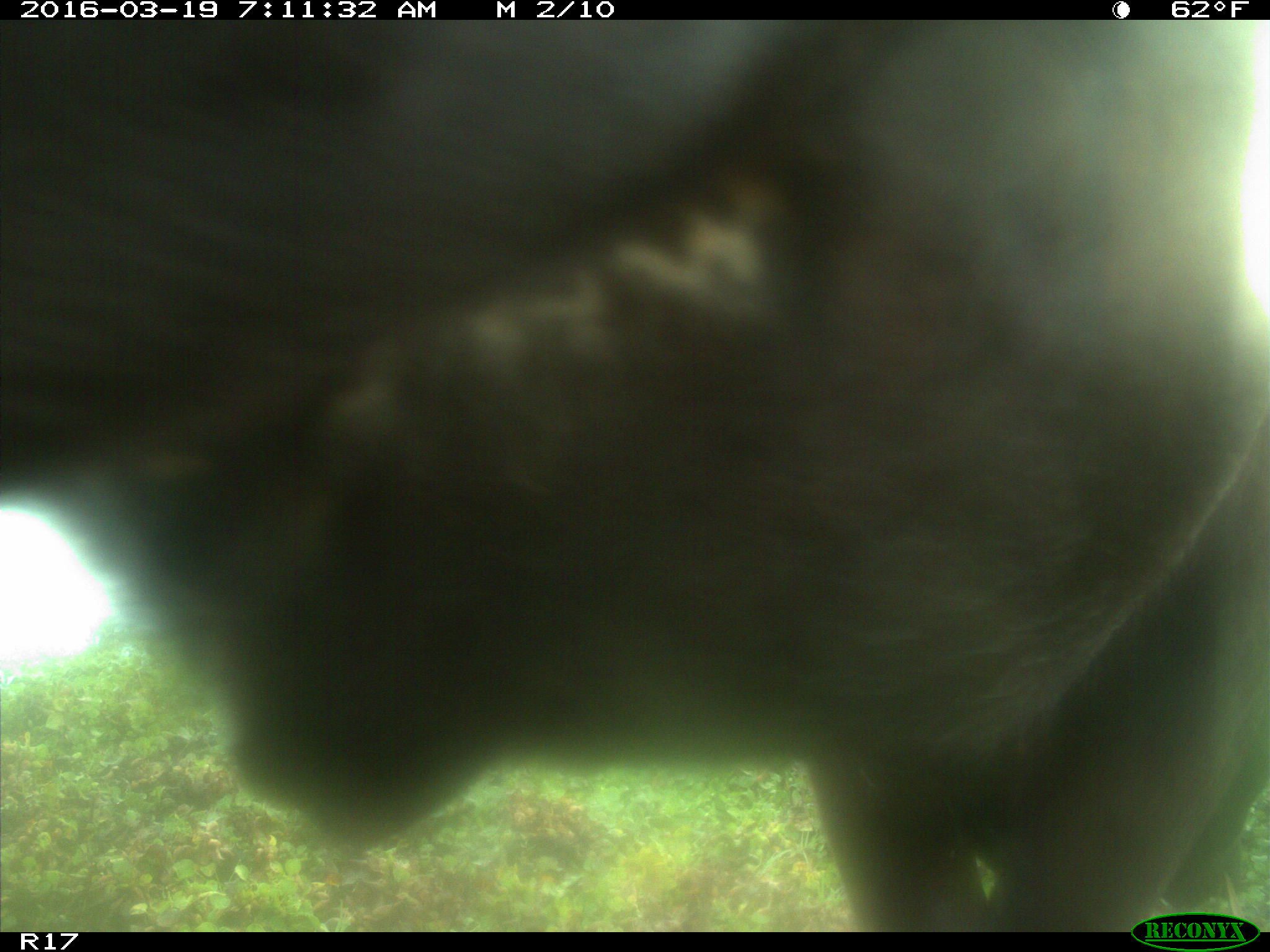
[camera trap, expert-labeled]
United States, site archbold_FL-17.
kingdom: Animalia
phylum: Chordata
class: Mammalia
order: Artiodactyla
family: Bovidae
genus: Bos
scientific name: Bos taurus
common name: domestic cow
Bos taurus (domestic cow).